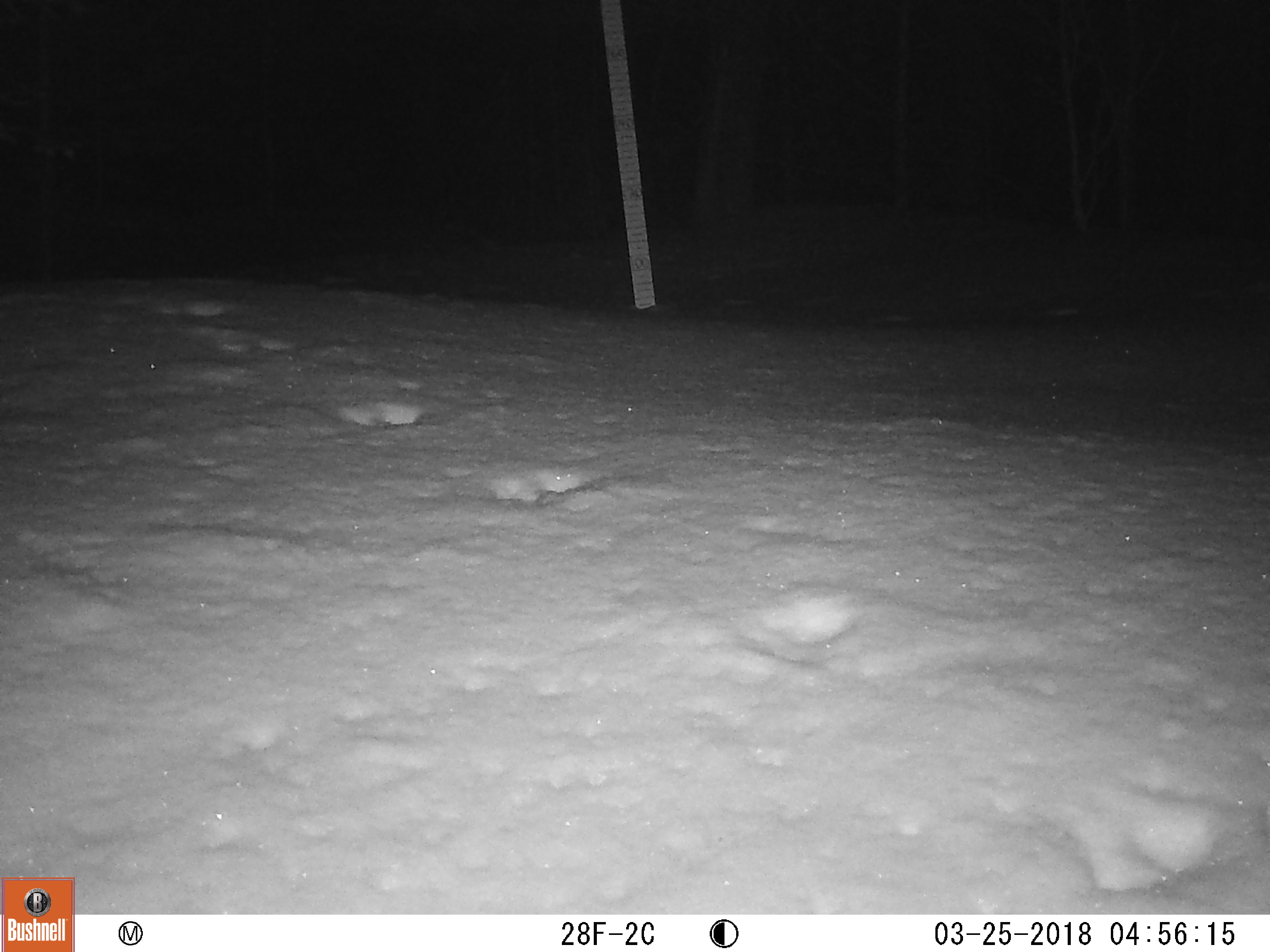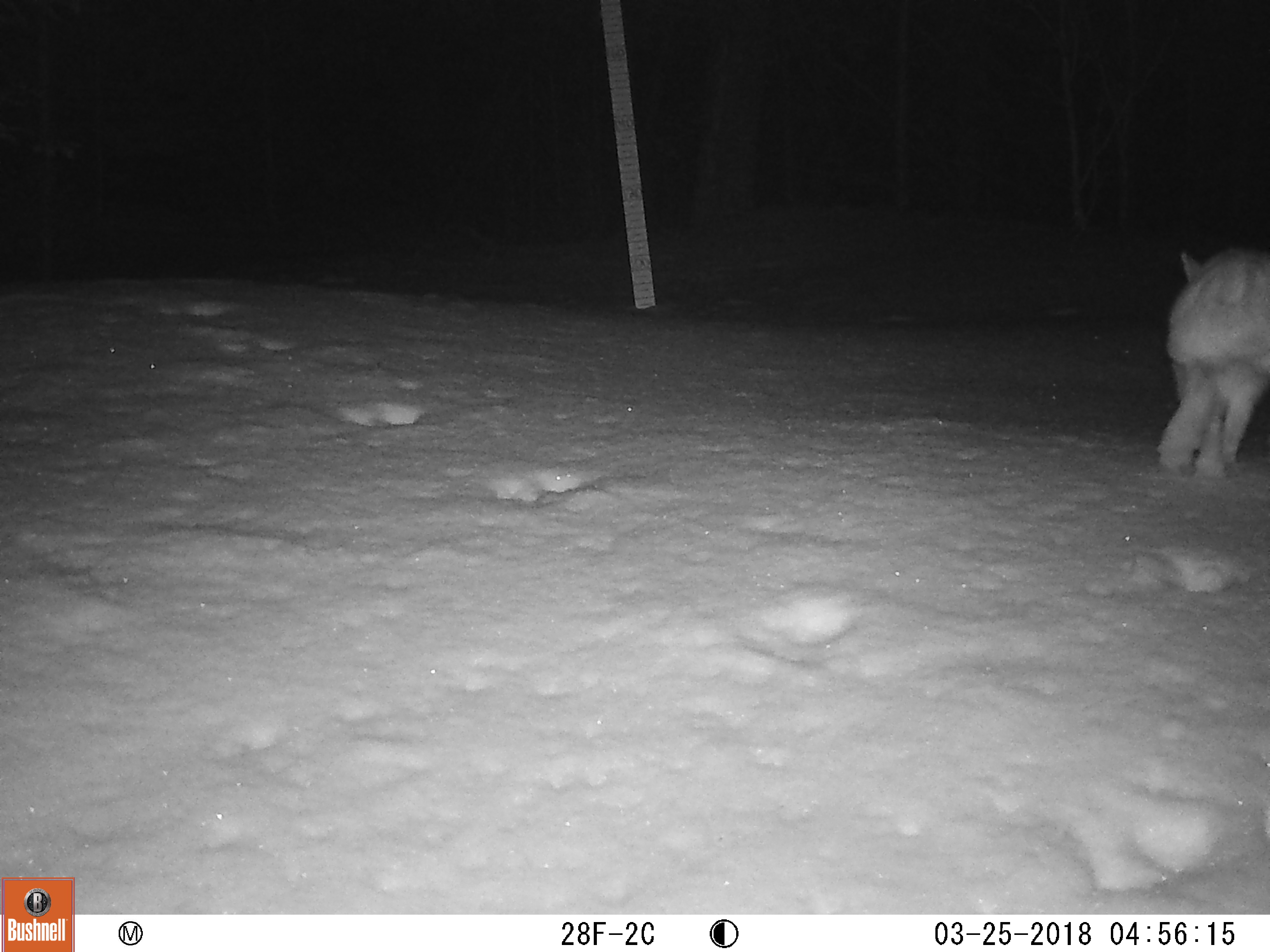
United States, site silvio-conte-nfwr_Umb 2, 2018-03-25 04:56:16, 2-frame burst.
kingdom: Animalia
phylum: Chordata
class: Mammalia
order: Lagomorpha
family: Leporidae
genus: Lepus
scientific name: Lepus americanus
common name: snowshoe hare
Snowshoe hare (Lepus americanus).